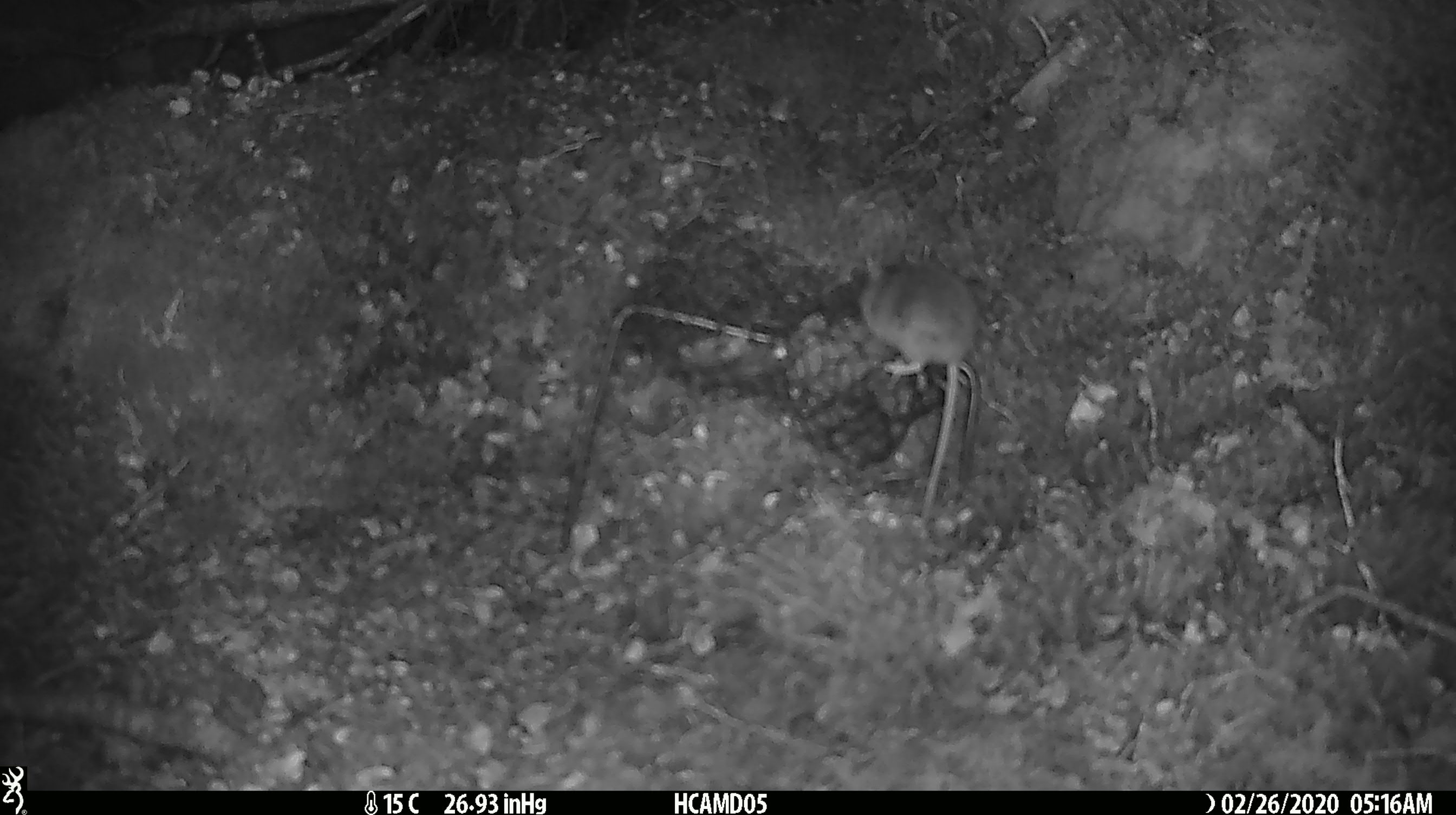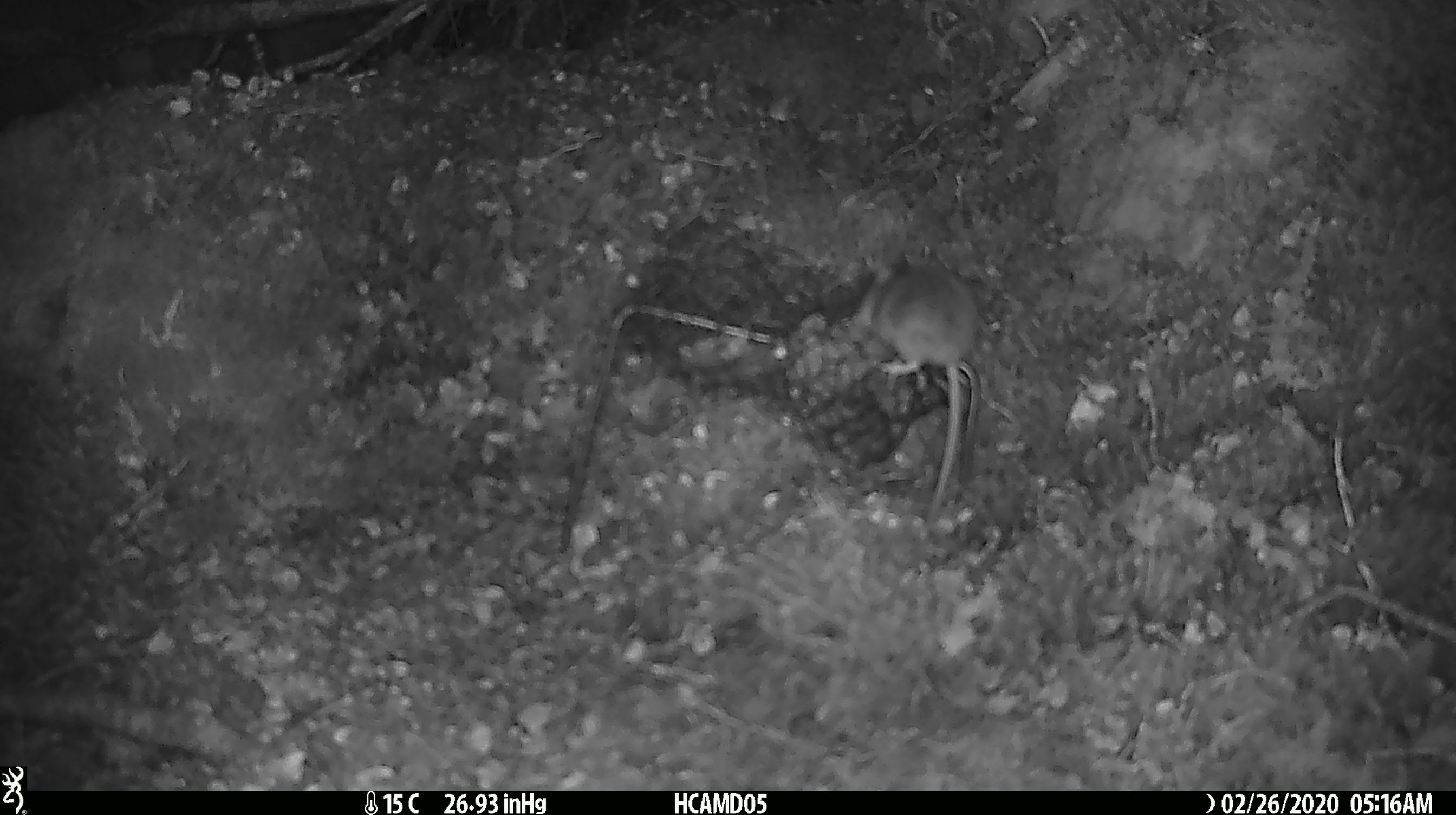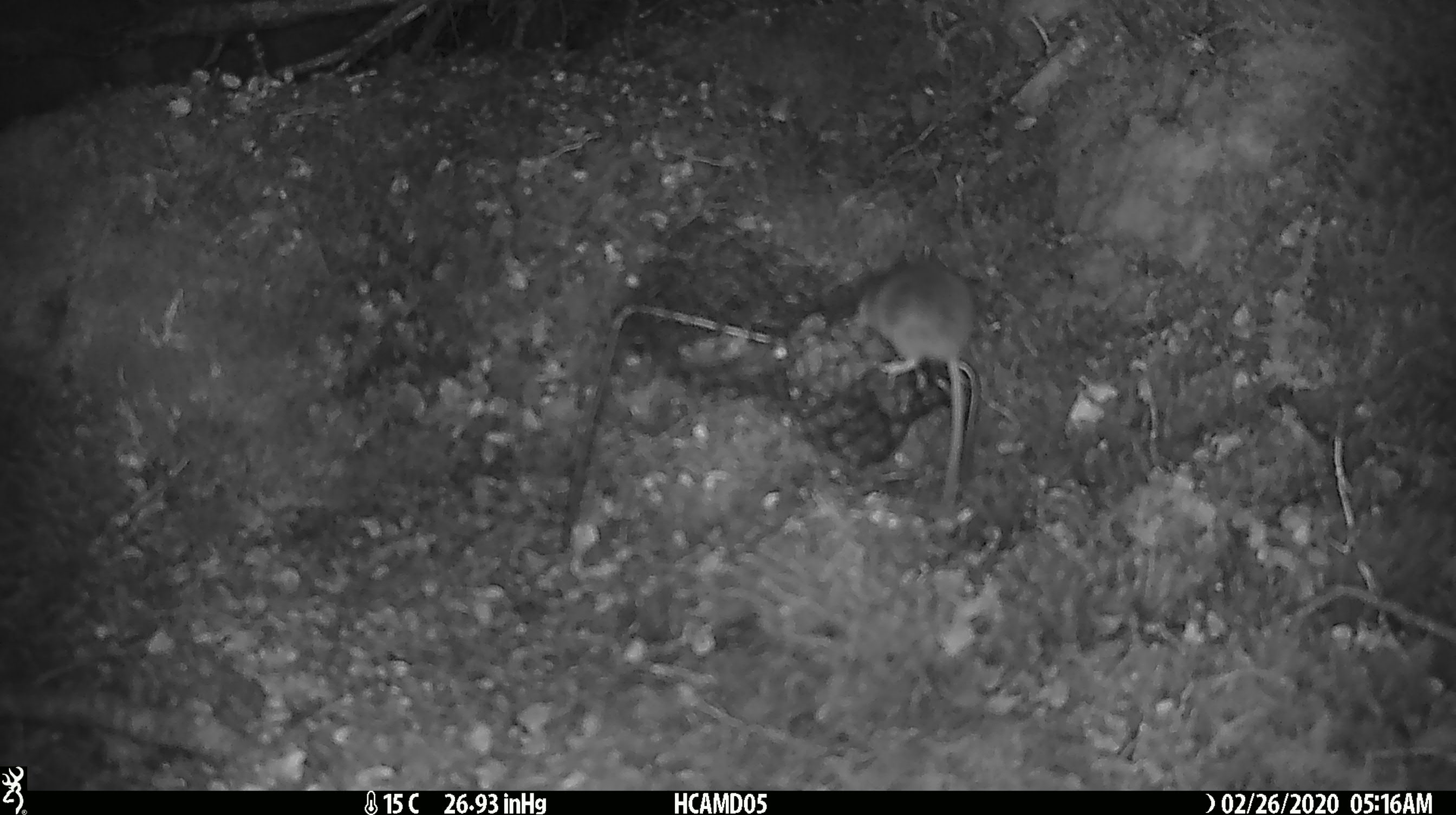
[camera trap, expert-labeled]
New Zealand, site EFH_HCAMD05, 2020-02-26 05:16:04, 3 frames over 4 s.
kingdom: Animalia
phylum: Chordata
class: Mammalia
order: Rodentia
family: Muridae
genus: Mus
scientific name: Mus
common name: mouse